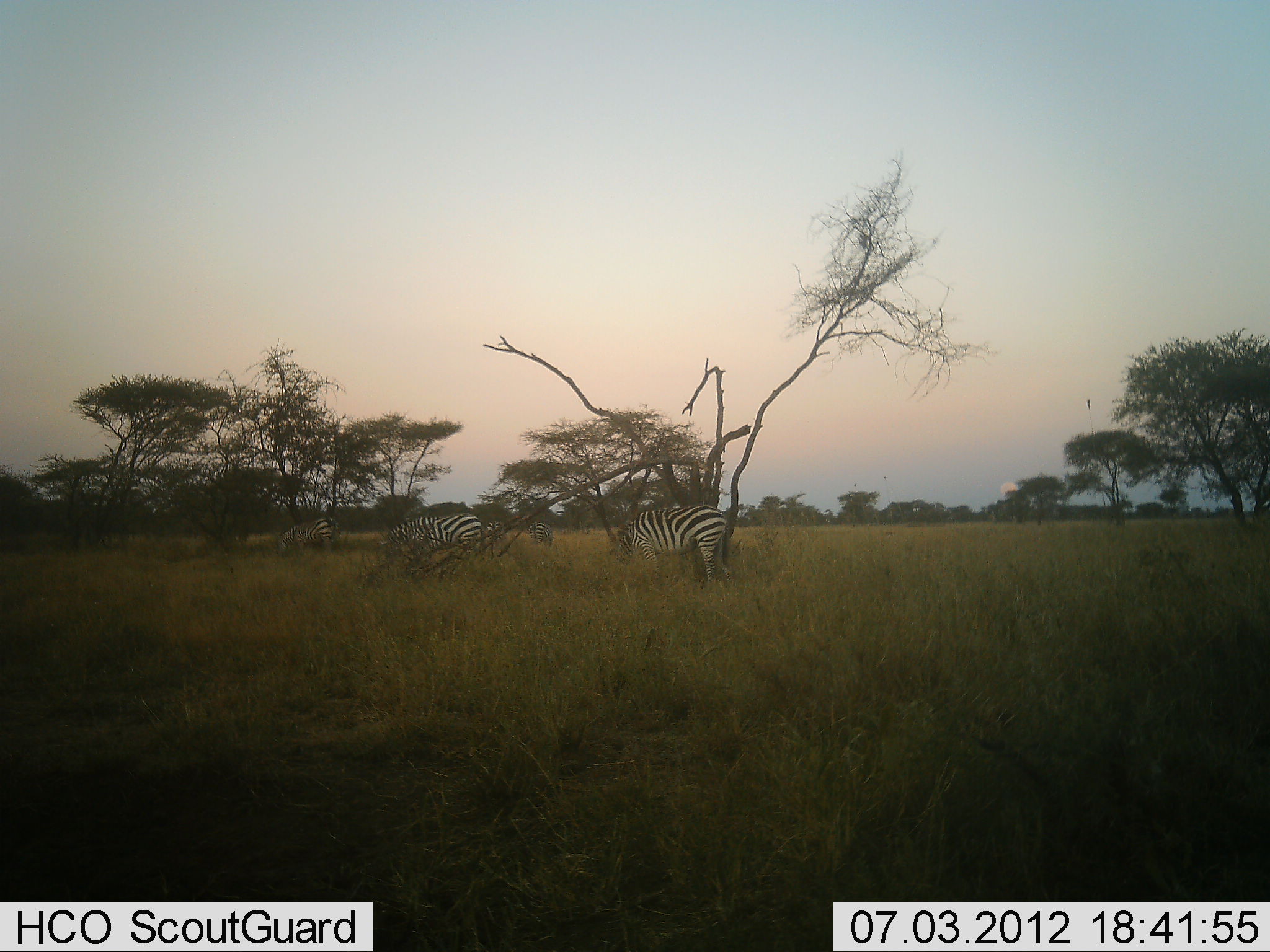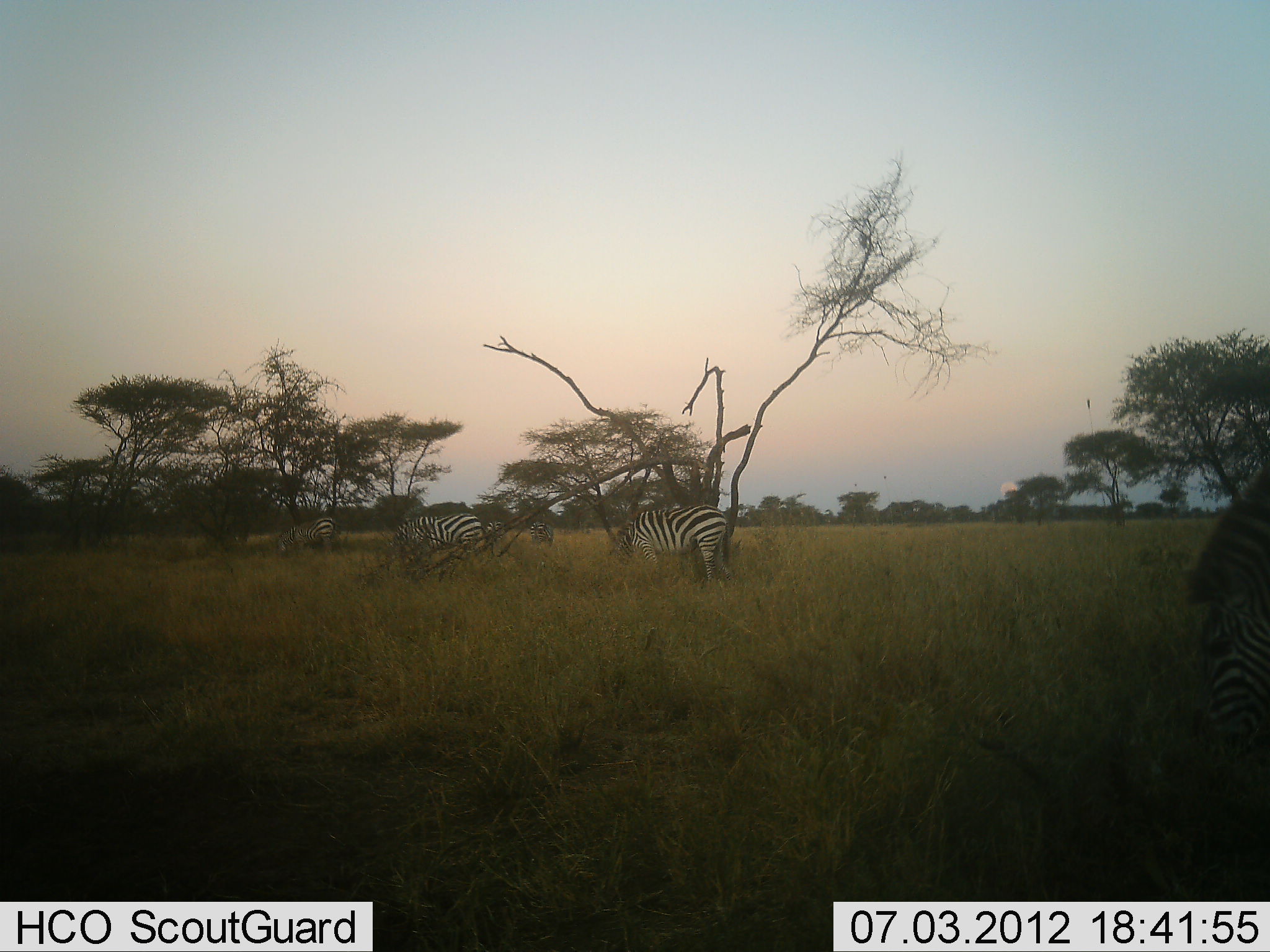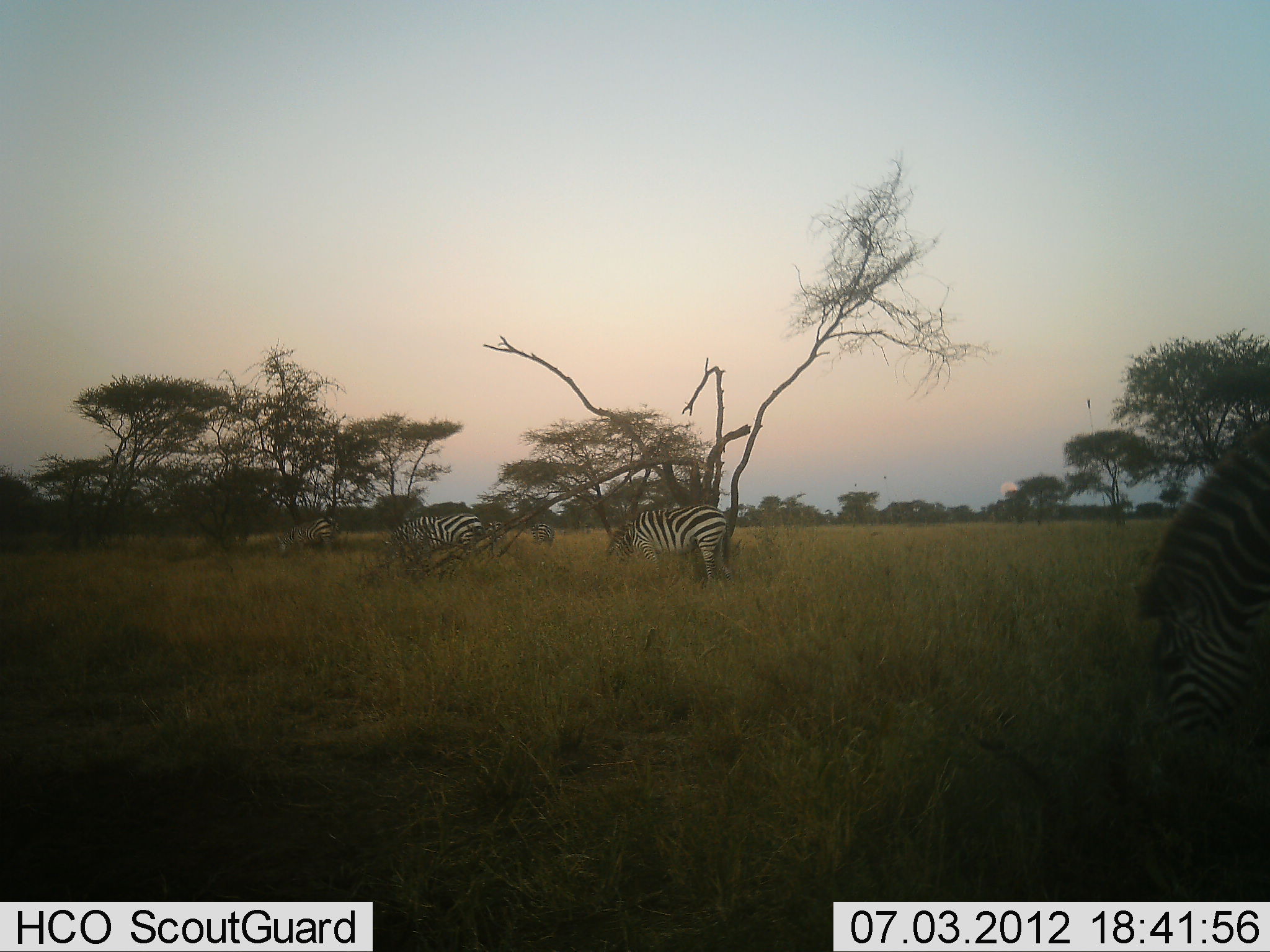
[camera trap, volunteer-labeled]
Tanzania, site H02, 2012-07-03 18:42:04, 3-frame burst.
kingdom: Animalia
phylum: Chordata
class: Mammalia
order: Perissodactyla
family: Equidae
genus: Equus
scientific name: Equus quagga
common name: plains zebra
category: zebra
Zebra (plains zebra) (Equus quagga), count 5. Behavior (volunteer vote fractions): standing 70%, resting 0%, moving 10%, interacting 0%. Young present (vote fraction): 0%. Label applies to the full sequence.